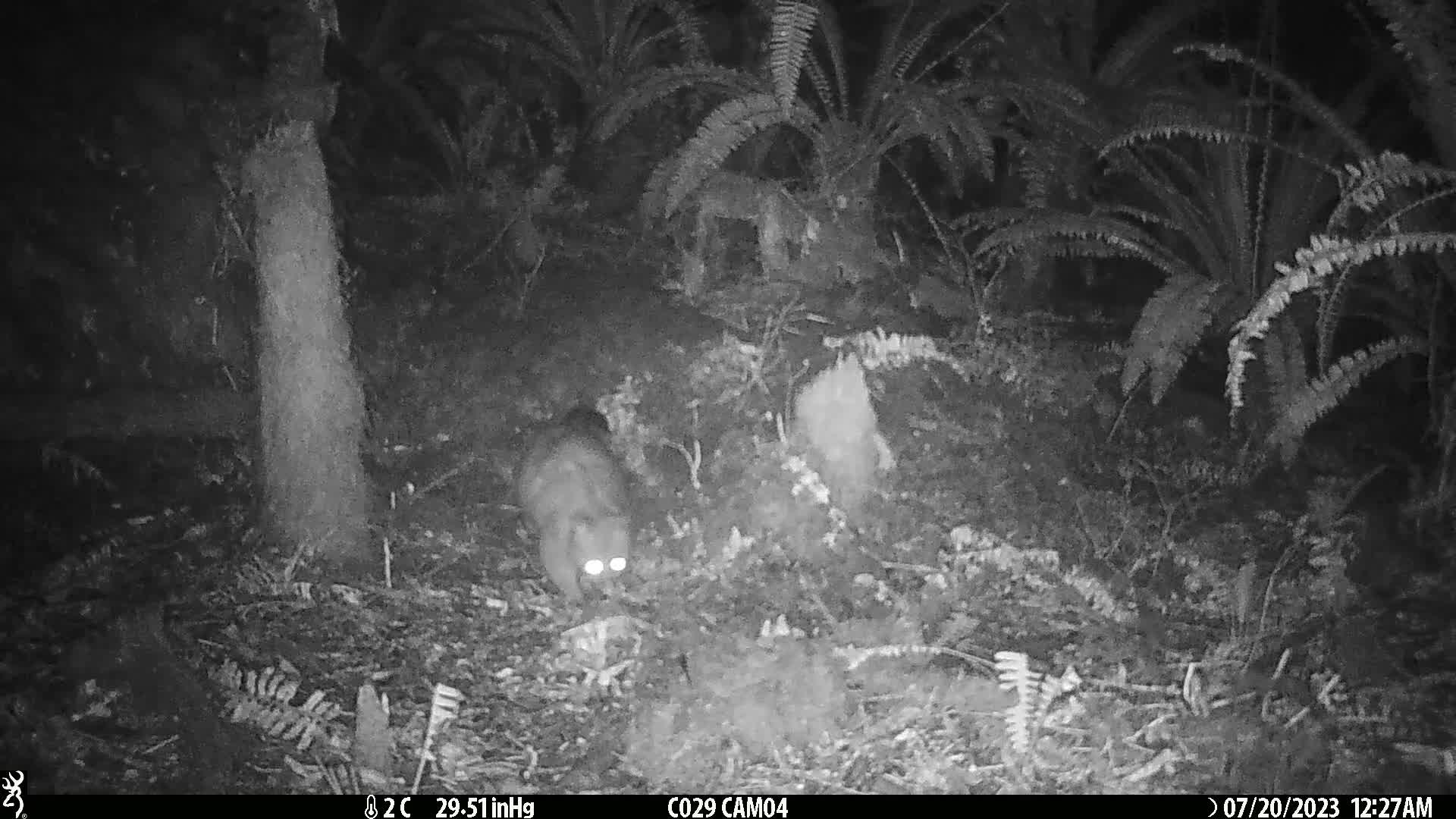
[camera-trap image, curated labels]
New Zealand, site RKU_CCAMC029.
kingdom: Animalia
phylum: Chordata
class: Mammalia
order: Diprotodontia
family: Phalangeridae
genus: Trichosurus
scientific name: Trichosurus vulpecula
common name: common brushtail possum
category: possum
Possum (common brushtail possum) (Trichosurus vulpecula).